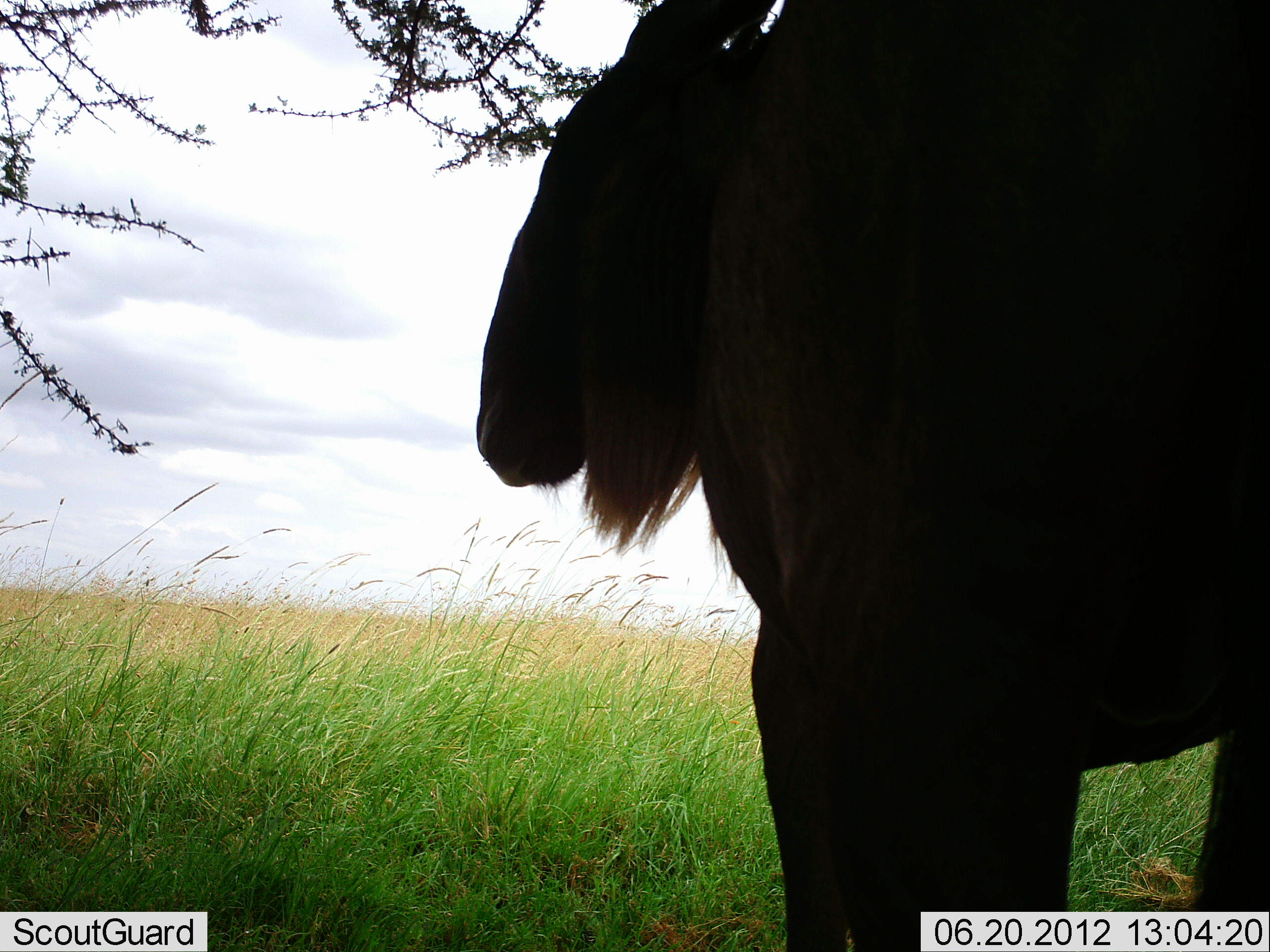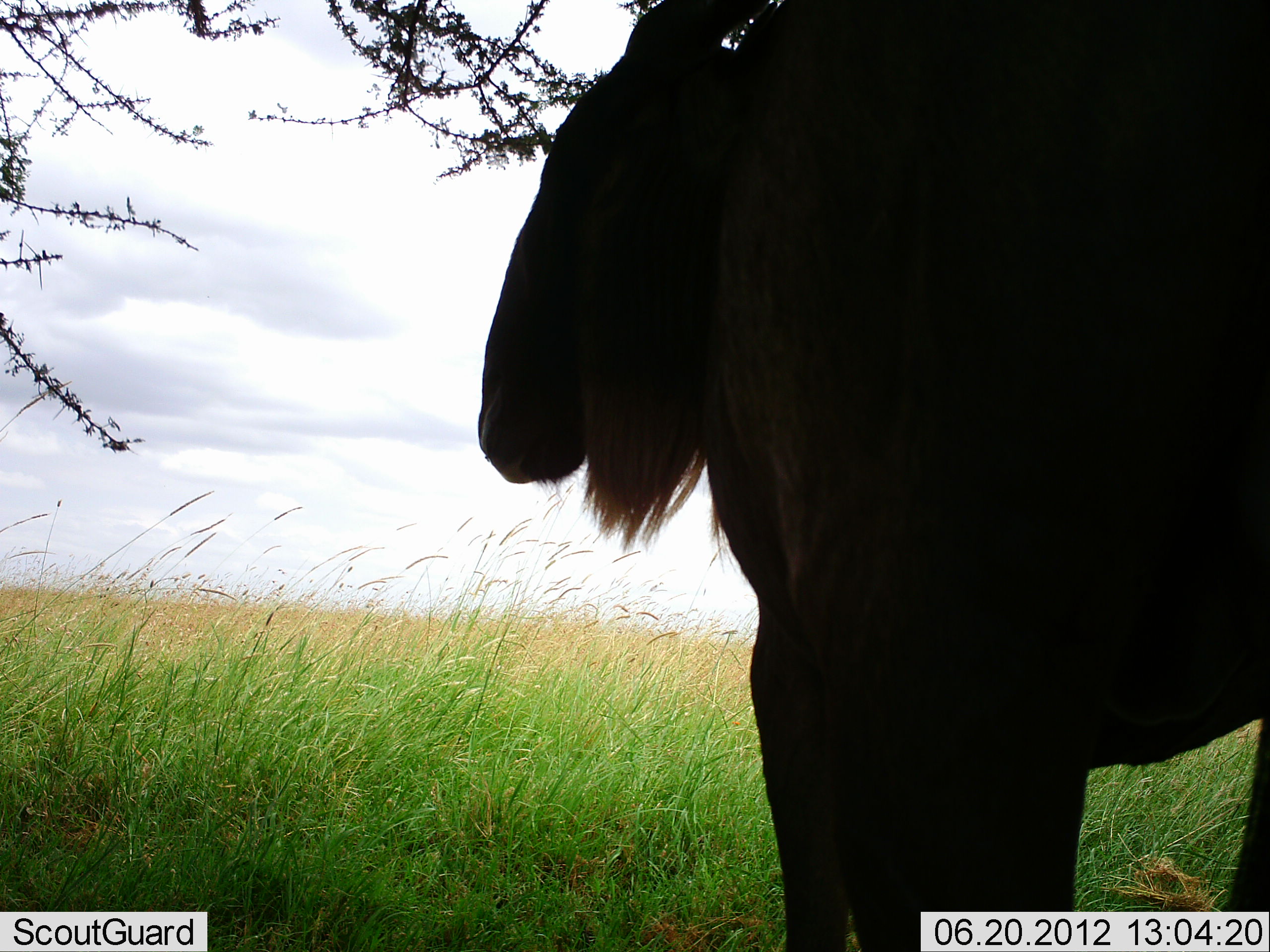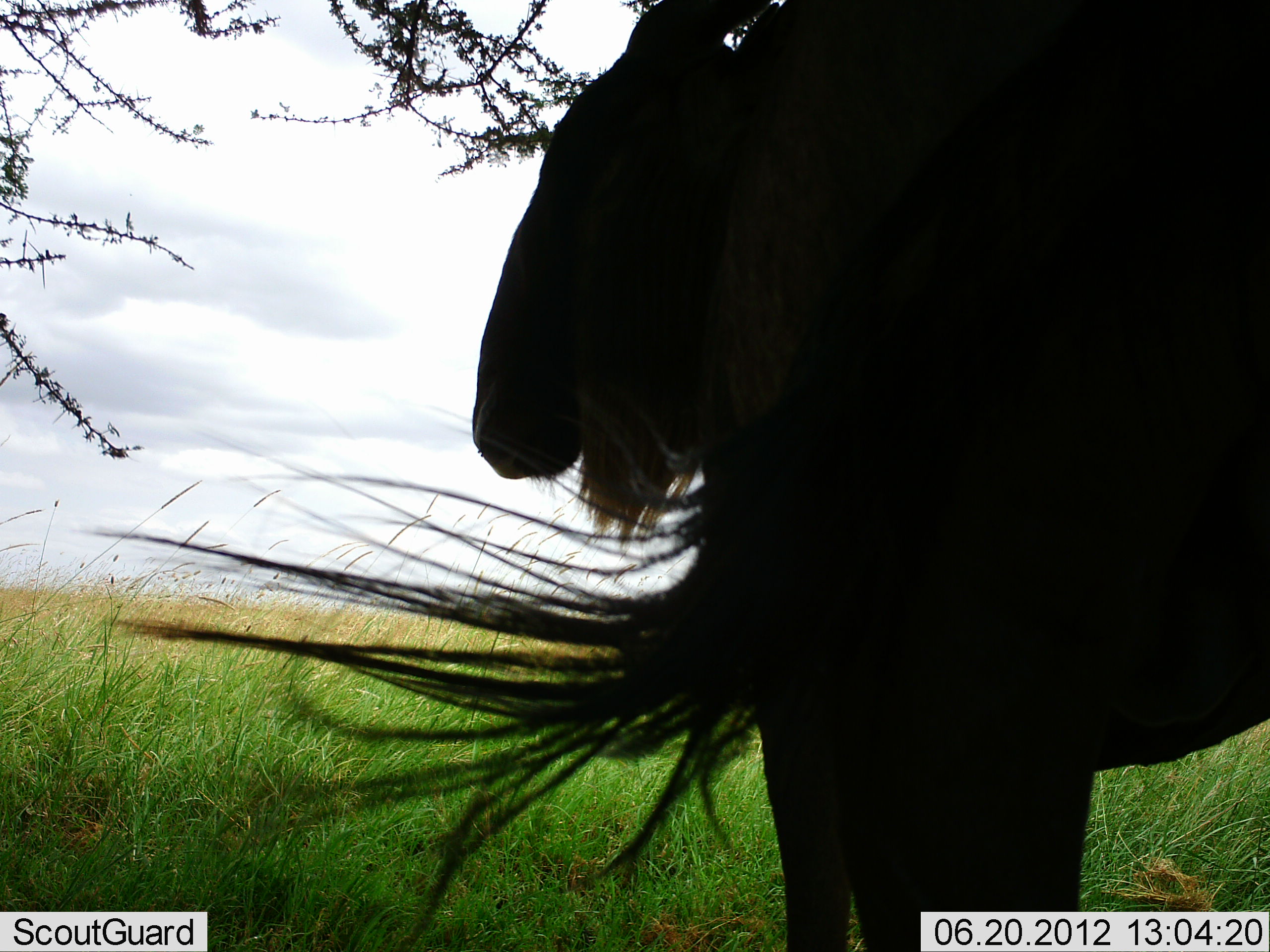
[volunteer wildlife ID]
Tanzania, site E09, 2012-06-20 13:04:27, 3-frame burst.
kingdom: Animalia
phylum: Chordata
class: Mammalia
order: Artiodactyla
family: Bovidae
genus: Connochaetes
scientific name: Connochaetes taurinus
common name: blue wildebeest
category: wildebeest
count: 1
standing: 100%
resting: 10%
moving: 0%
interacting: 0%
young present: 0%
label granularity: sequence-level